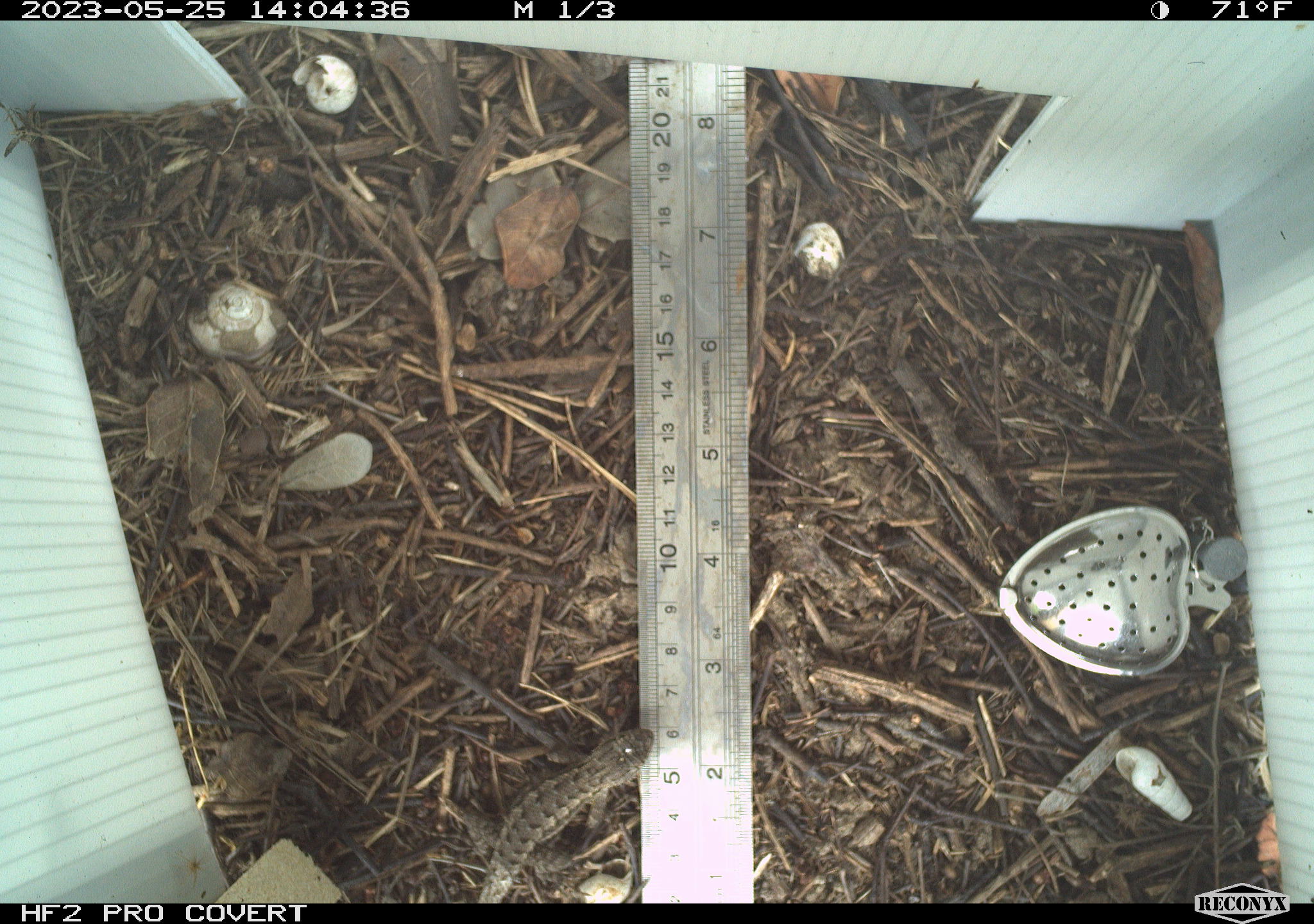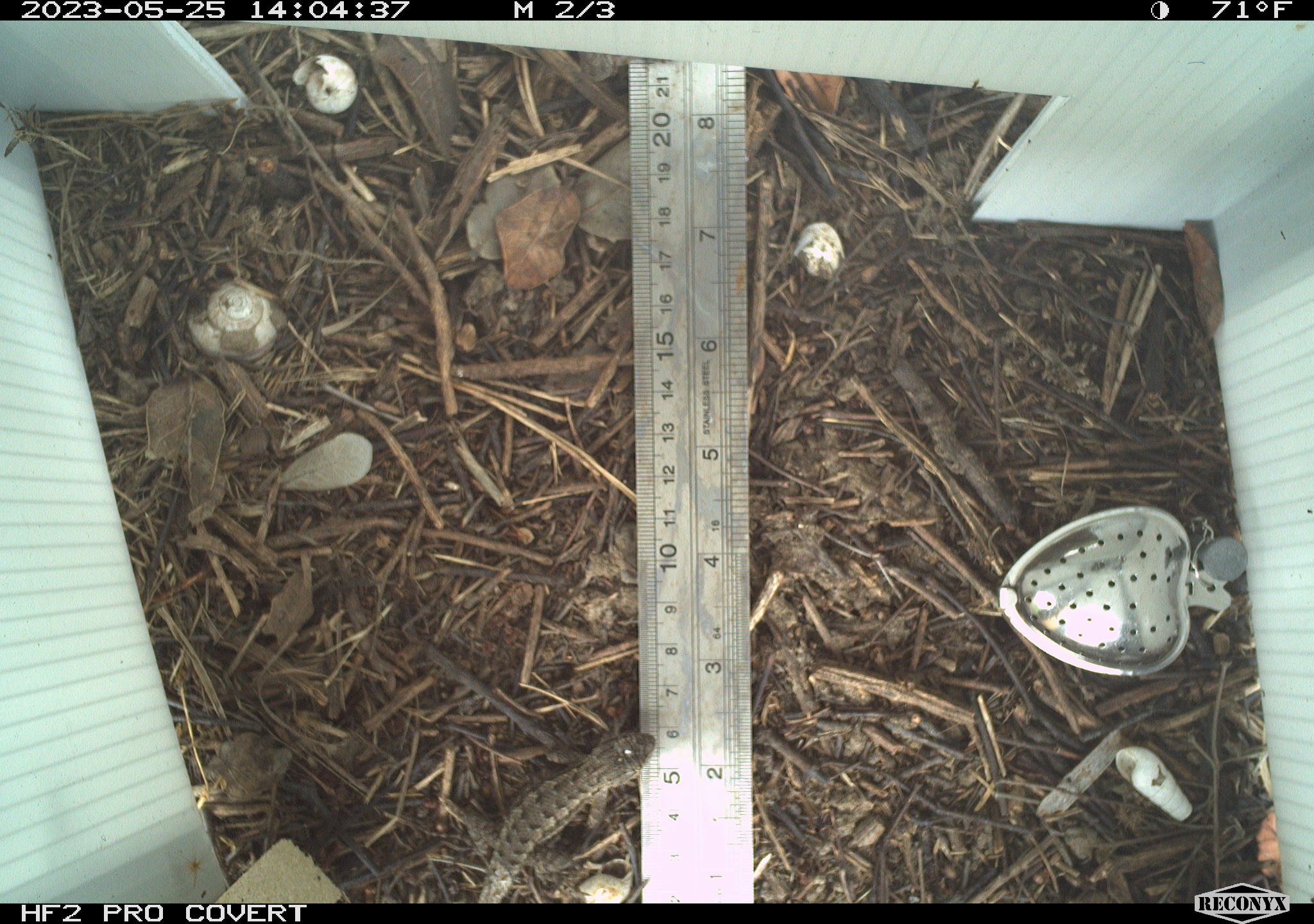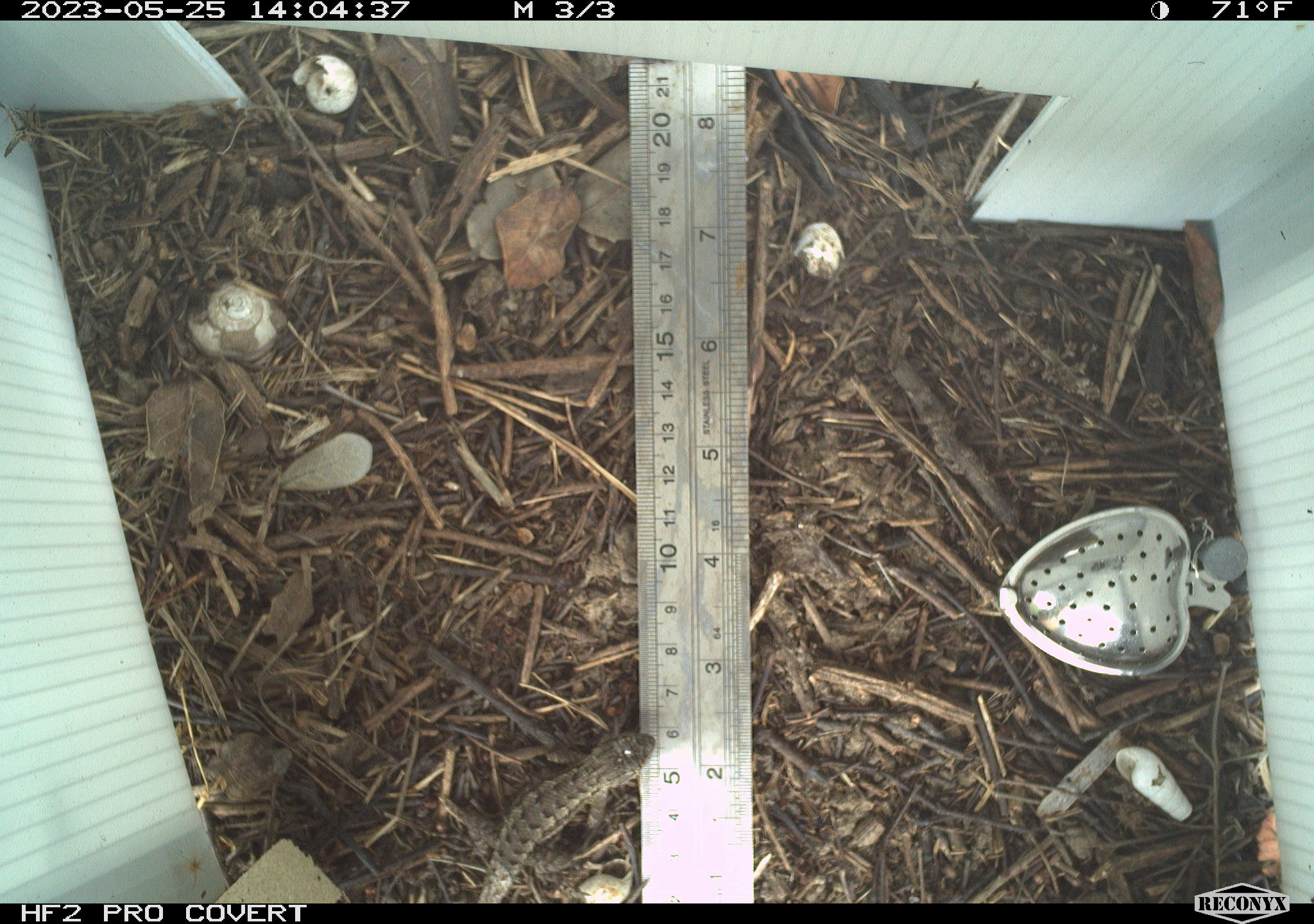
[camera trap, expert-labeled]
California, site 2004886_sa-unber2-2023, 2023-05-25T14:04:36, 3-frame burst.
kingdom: Animalia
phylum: Chordata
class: Reptilia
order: Squamata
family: Phrynosomatidae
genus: Sceloporus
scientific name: Sceloporus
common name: spiny lizards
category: sceloporus species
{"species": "sceloporus species (spiny lizards) (Sceloporus)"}